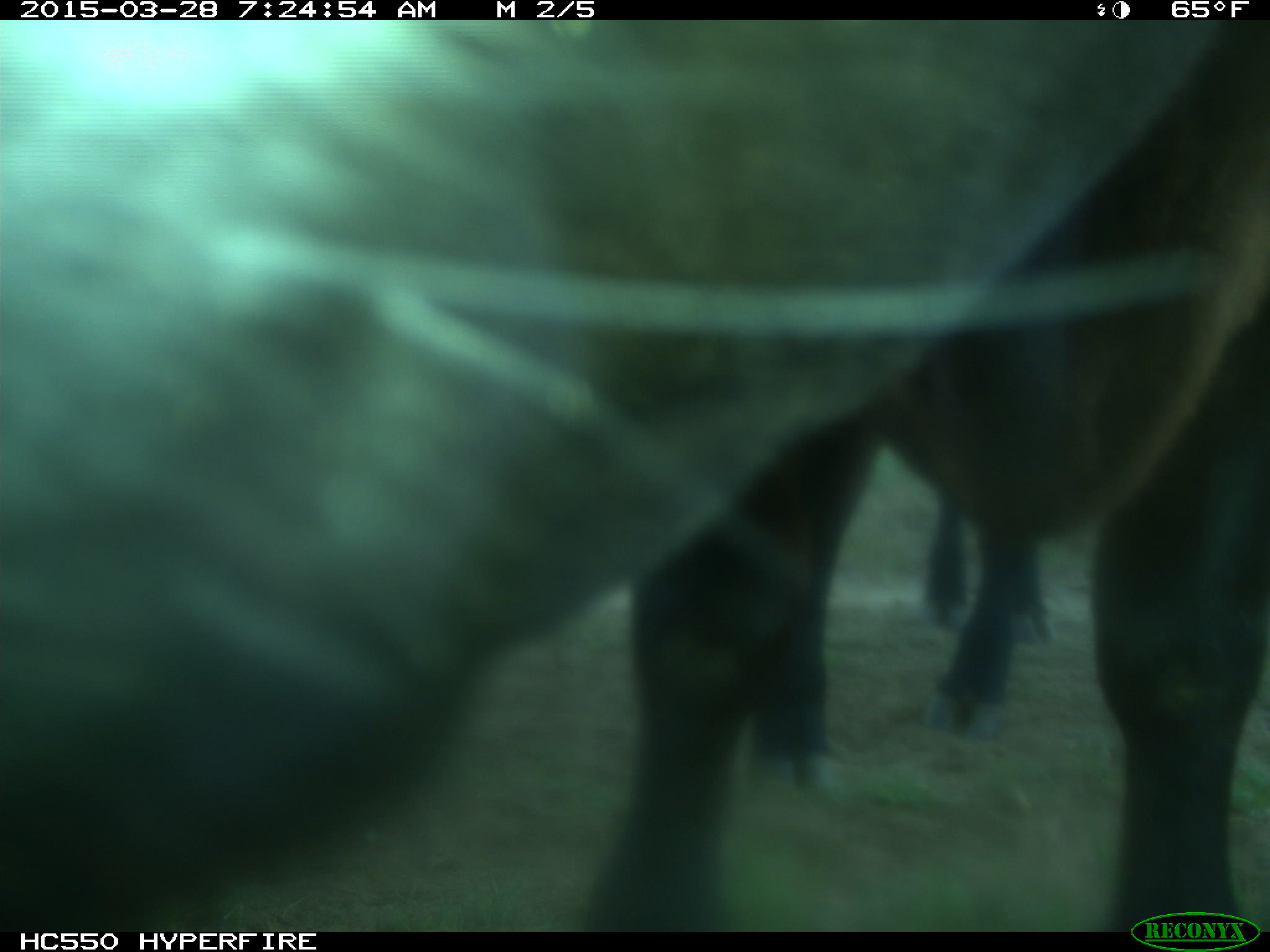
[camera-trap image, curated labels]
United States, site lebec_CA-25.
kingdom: Animalia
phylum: Chordata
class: Mammalia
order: Artiodactyla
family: Bovidae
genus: Bos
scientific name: Bos taurus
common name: domestic cow